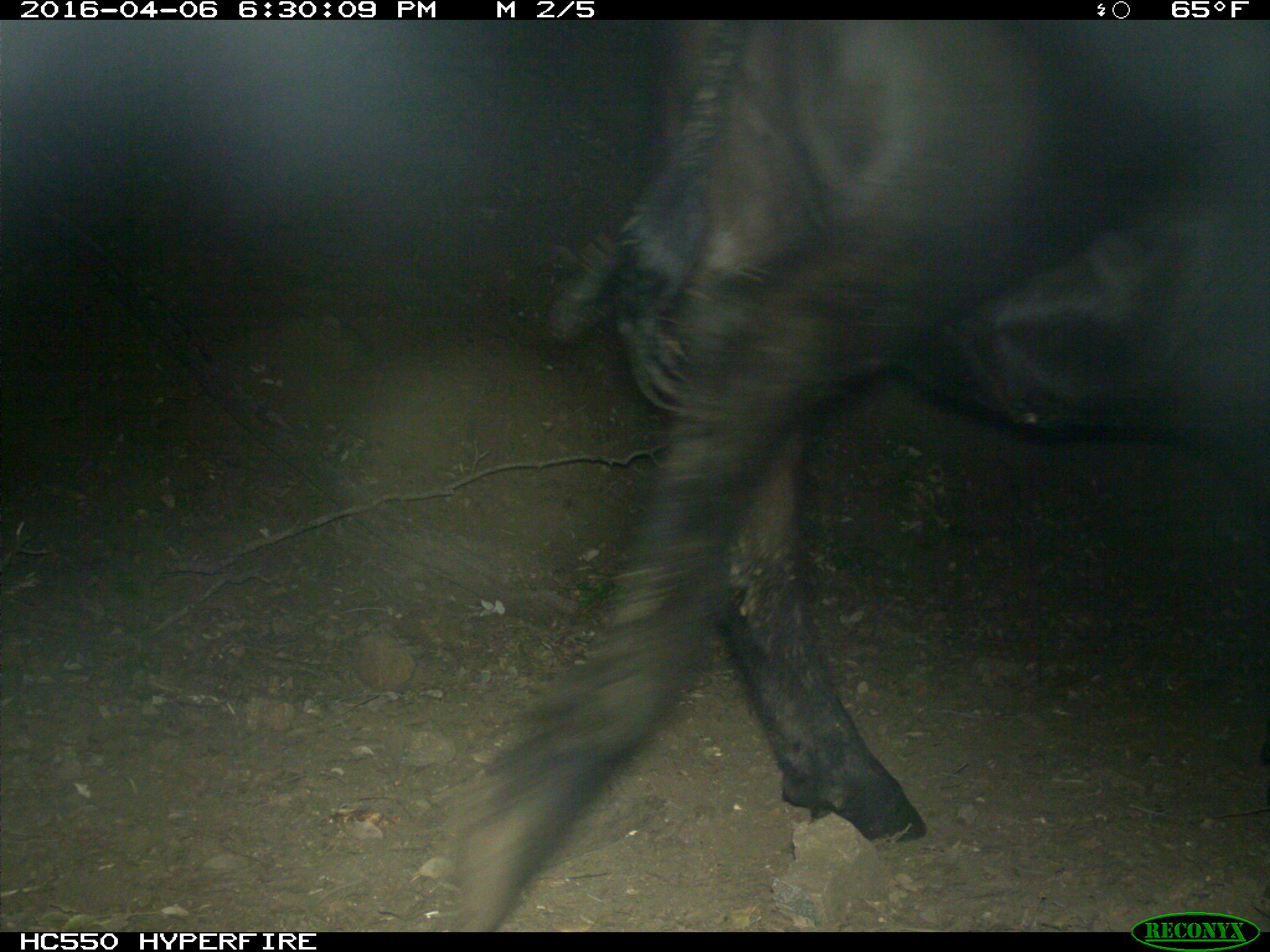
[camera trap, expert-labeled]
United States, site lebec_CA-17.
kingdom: Animalia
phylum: Chordata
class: Mammalia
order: Artiodactyla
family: Bovidae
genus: Bos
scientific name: Bos taurus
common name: domestic cow